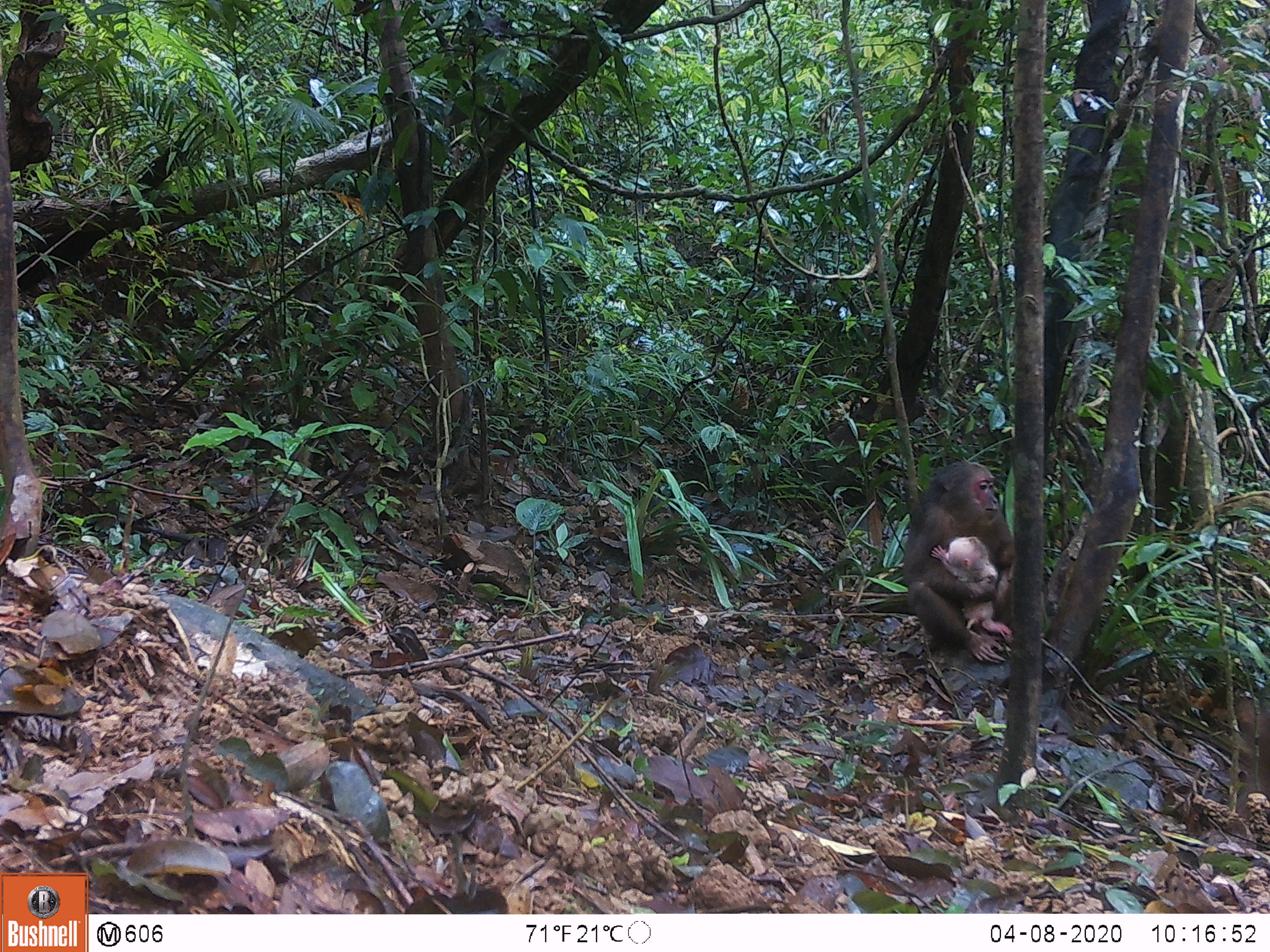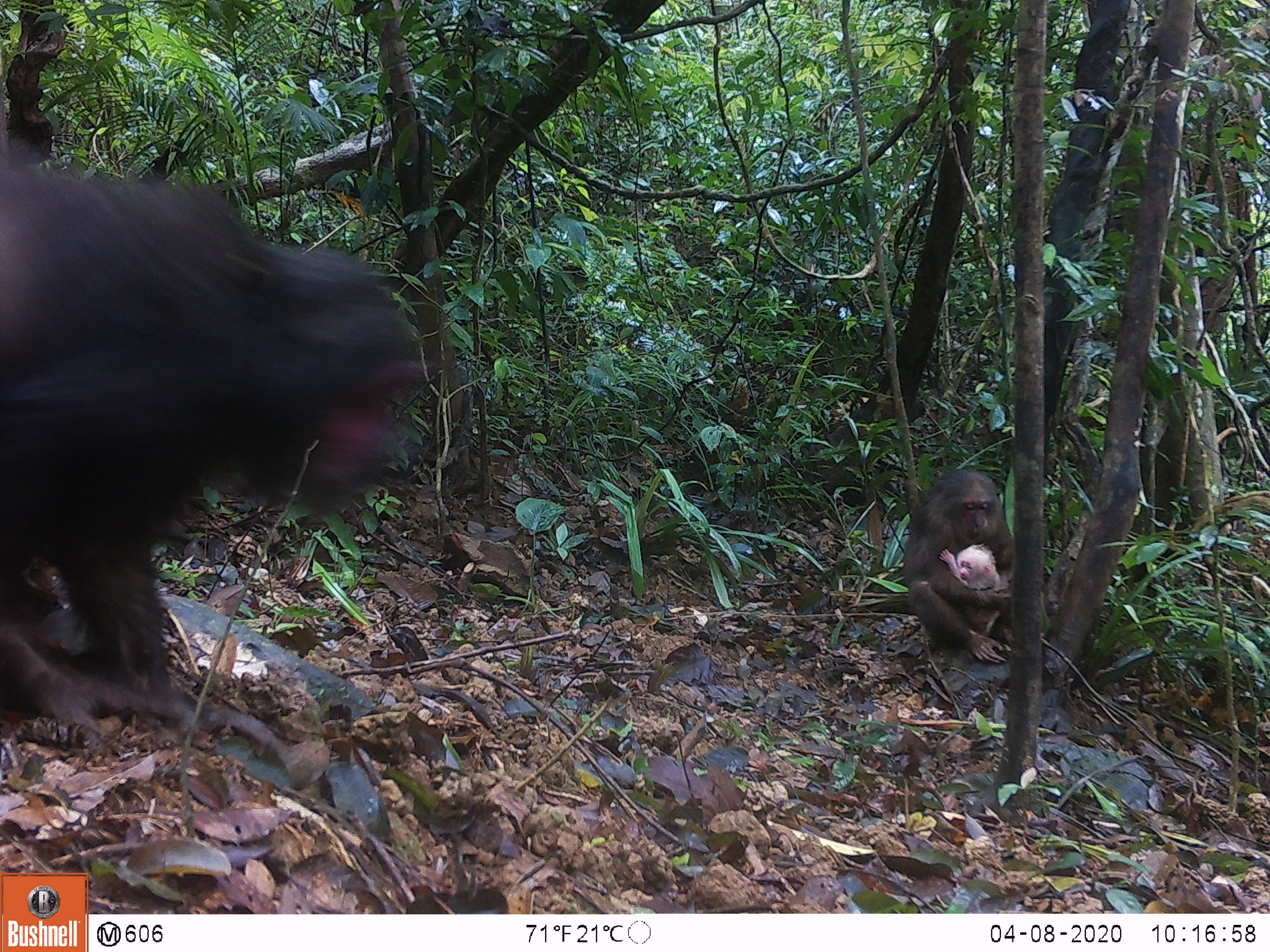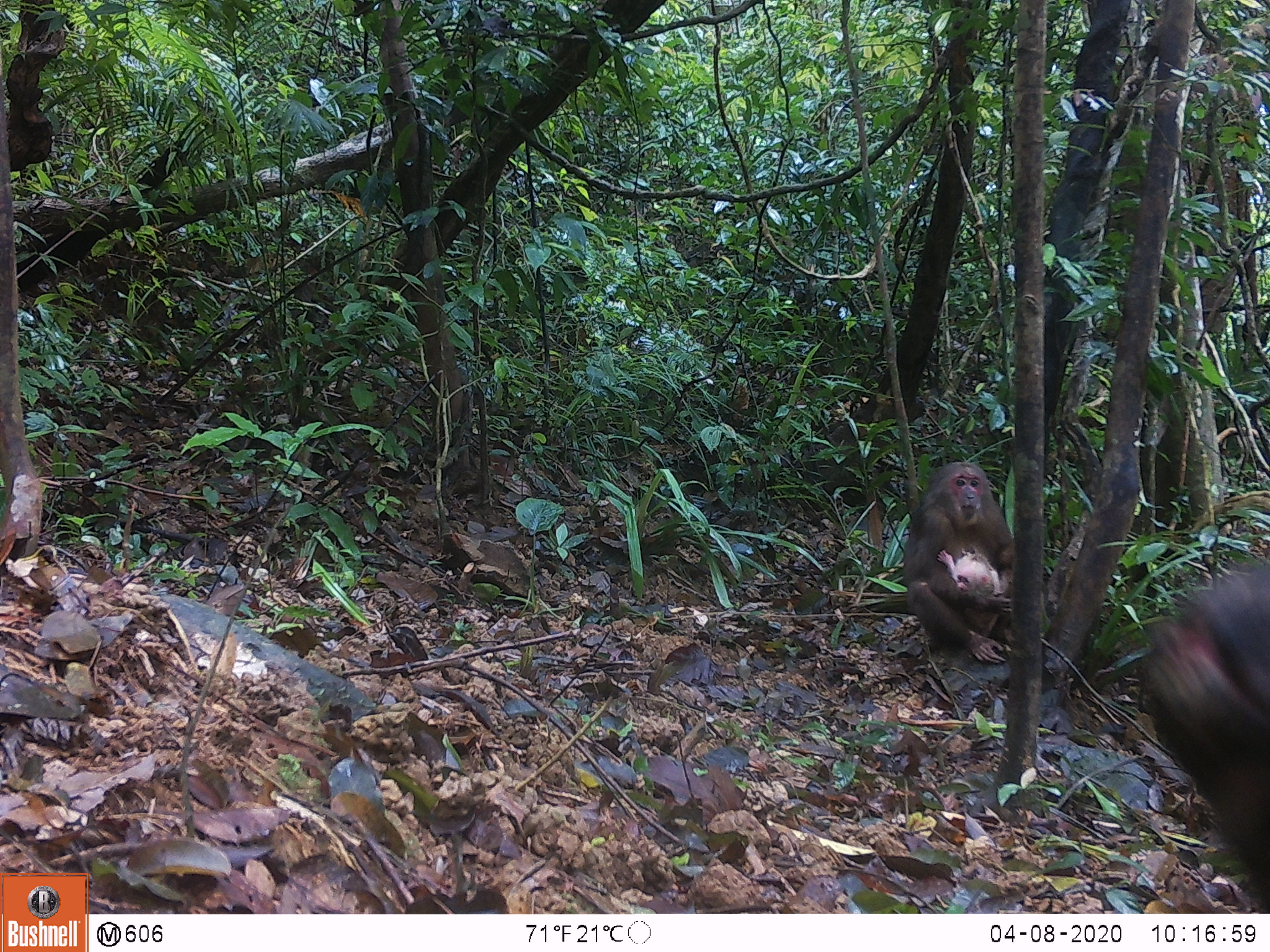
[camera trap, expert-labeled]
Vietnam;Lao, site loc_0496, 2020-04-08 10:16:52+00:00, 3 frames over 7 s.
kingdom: Animalia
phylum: Chordata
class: Mammalia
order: Primates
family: Cercopithecidae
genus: Macaca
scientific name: Macaca arctoides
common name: stump-tailed macaque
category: stump tailed macaque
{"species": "stump tailed macaque (stump-tailed macaque) (Macaca arctoides)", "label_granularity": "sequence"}